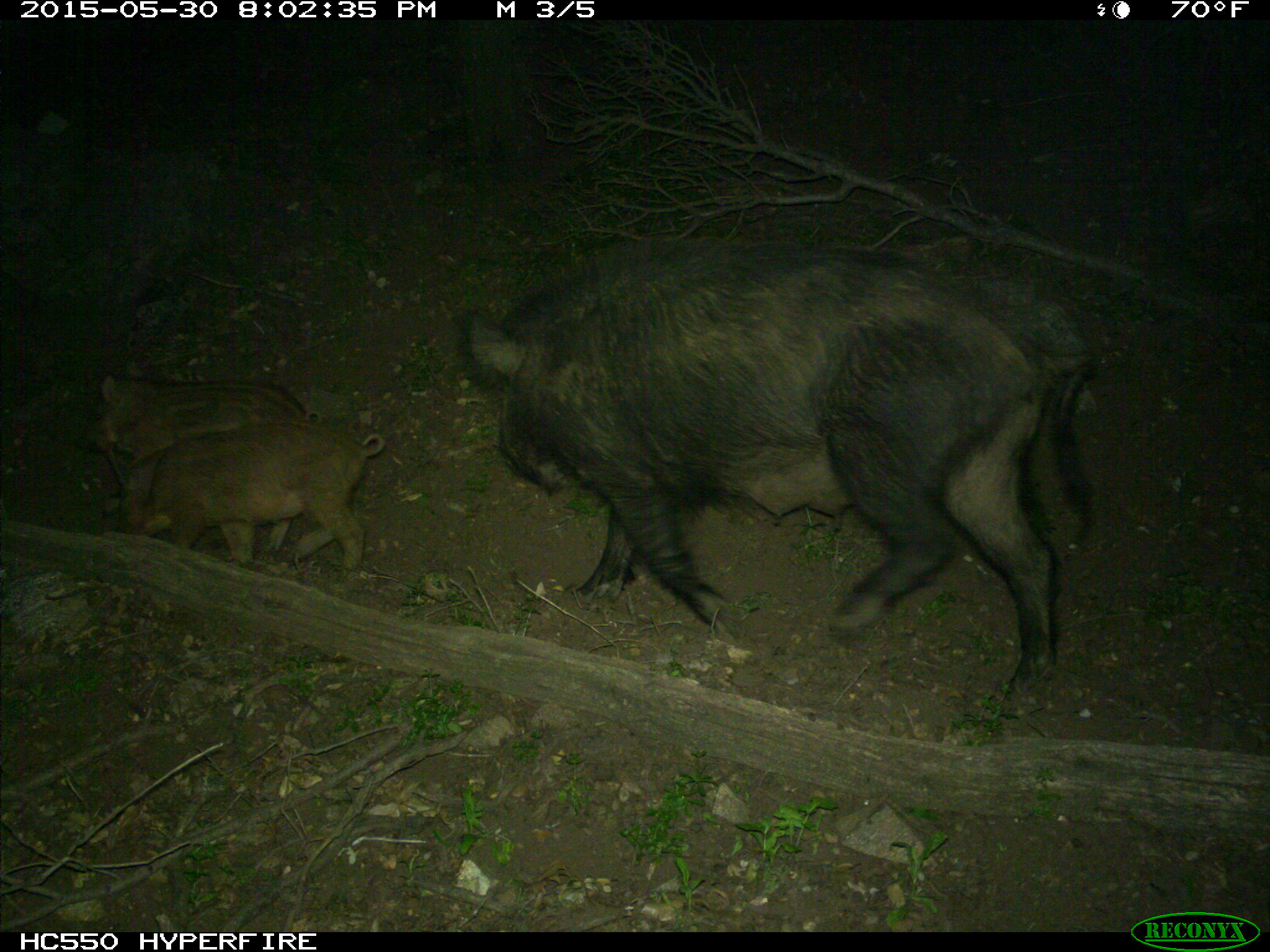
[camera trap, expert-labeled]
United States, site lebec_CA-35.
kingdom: Animalia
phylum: Chordata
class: Mammalia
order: Artiodactyla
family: Suidae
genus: Sus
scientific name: Sus scrofa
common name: wild boar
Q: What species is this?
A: Sus scrofa (wild boar).